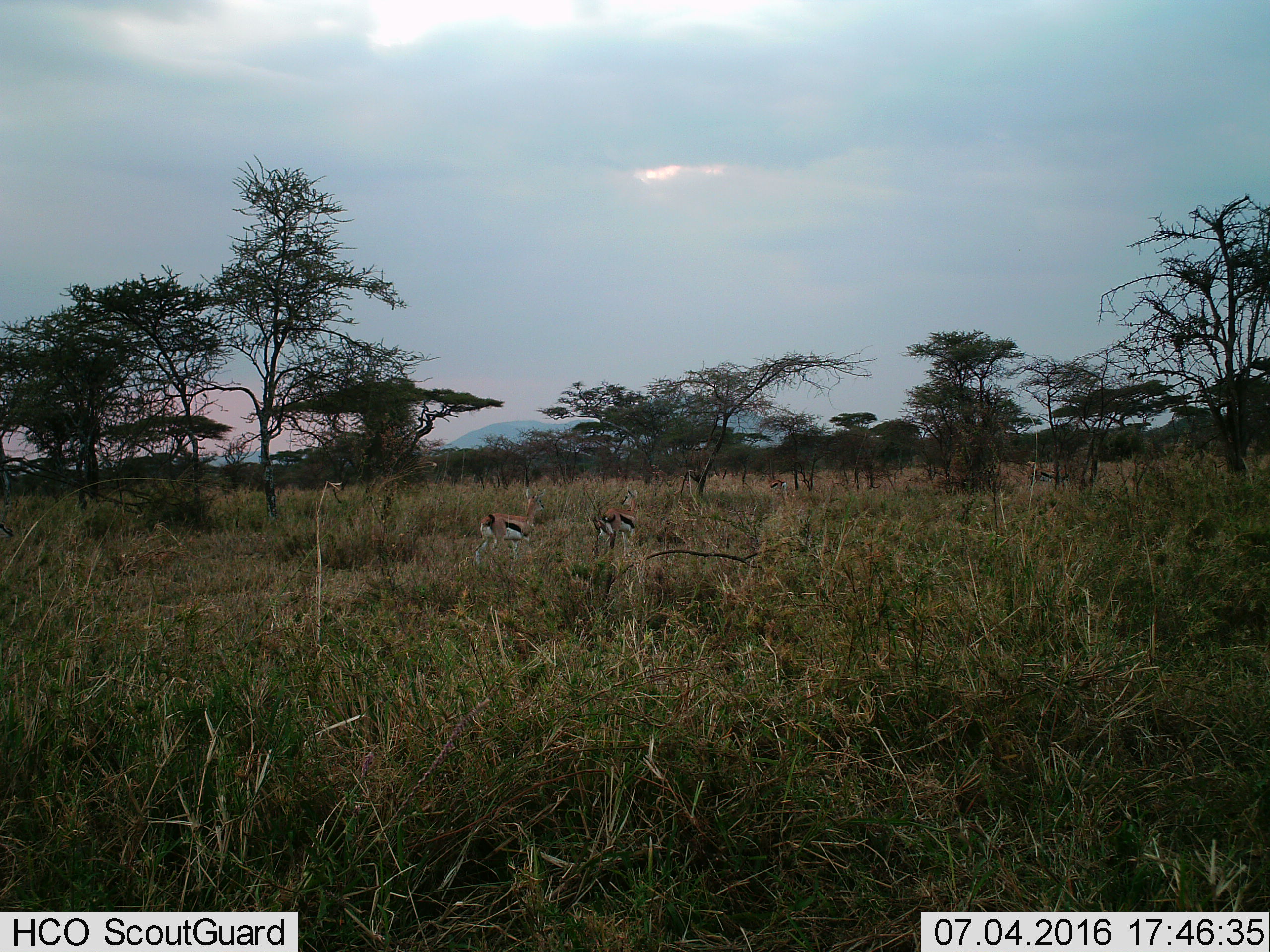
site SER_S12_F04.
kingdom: Animalia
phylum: Chordata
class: Mammalia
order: Artiodactyla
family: Bovidae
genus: Eudorcas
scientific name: Eudorcas thomsonii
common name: thomson's gazelle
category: gazellethomsons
Gazellethomsons (thomson's gazelle) (Eudorcas thomsonii), count 3. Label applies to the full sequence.